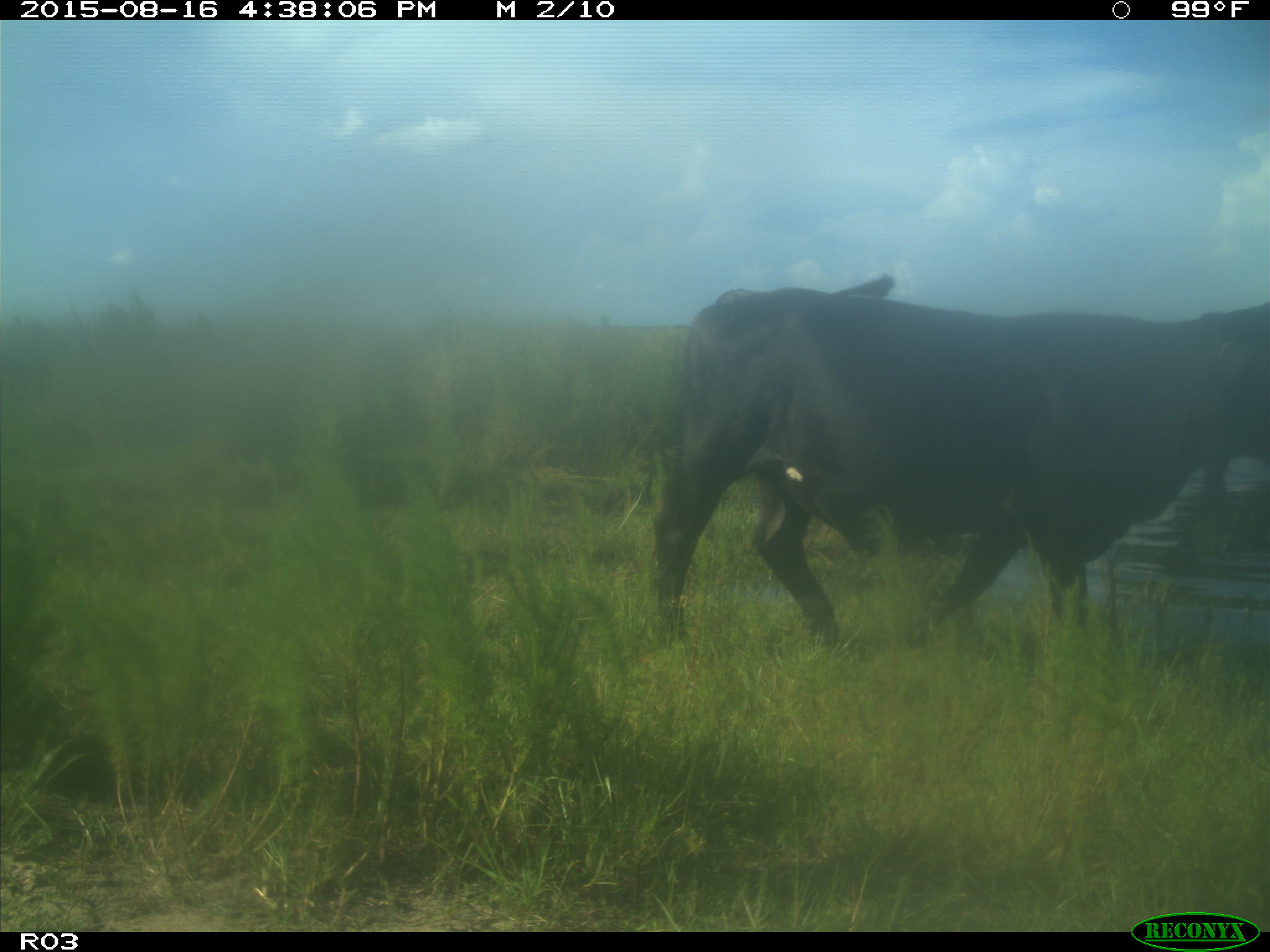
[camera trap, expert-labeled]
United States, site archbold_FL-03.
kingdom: Animalia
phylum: Chordata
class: Mammalia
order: Artiodactyla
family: Bovidae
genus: Bos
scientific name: Bos taurus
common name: domestic cow